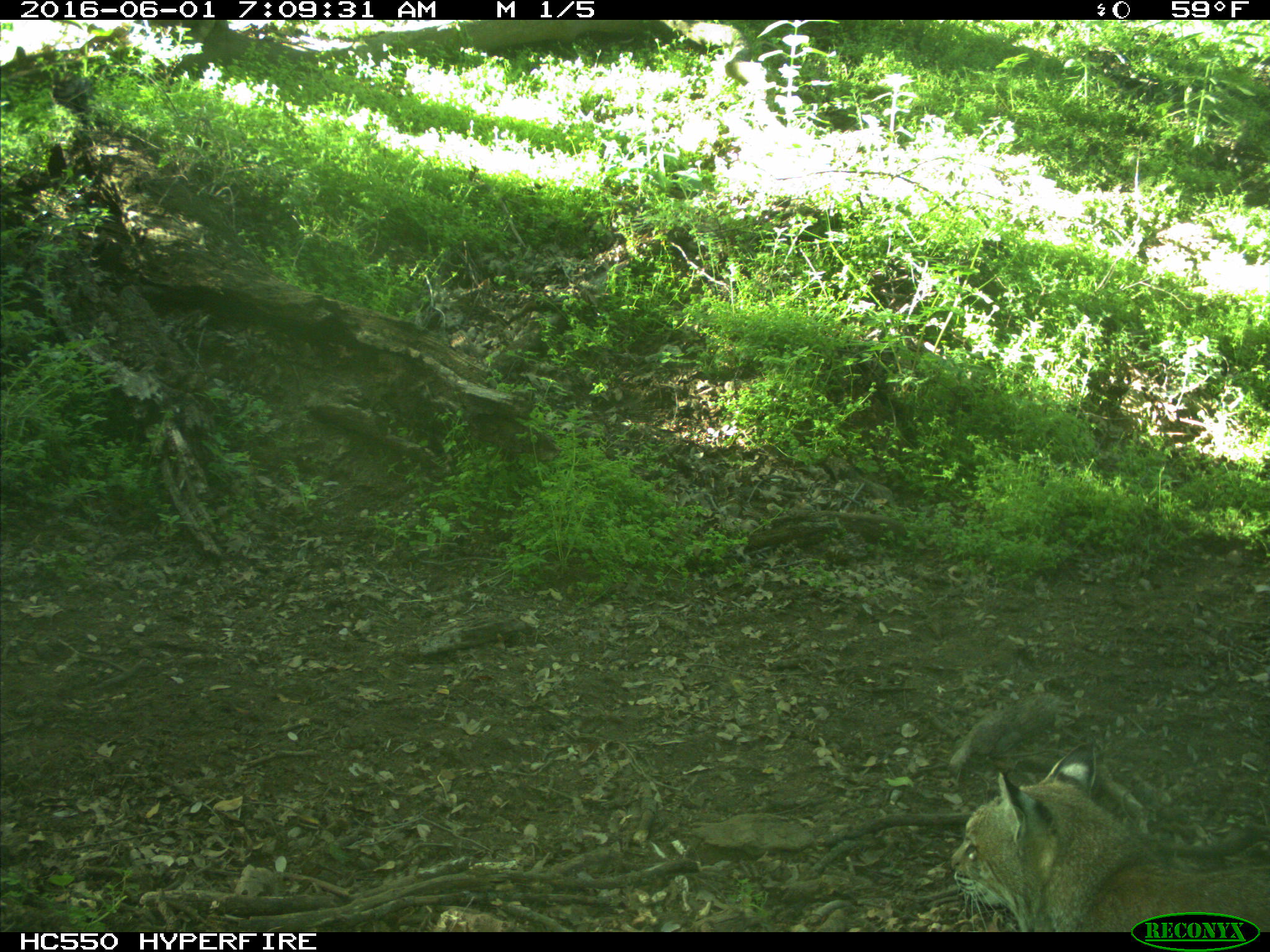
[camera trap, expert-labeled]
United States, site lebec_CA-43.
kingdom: Animalia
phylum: Chordata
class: Mammalia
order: Carnivora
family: Felidae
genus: Lynx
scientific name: Lynx rufus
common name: bobcat